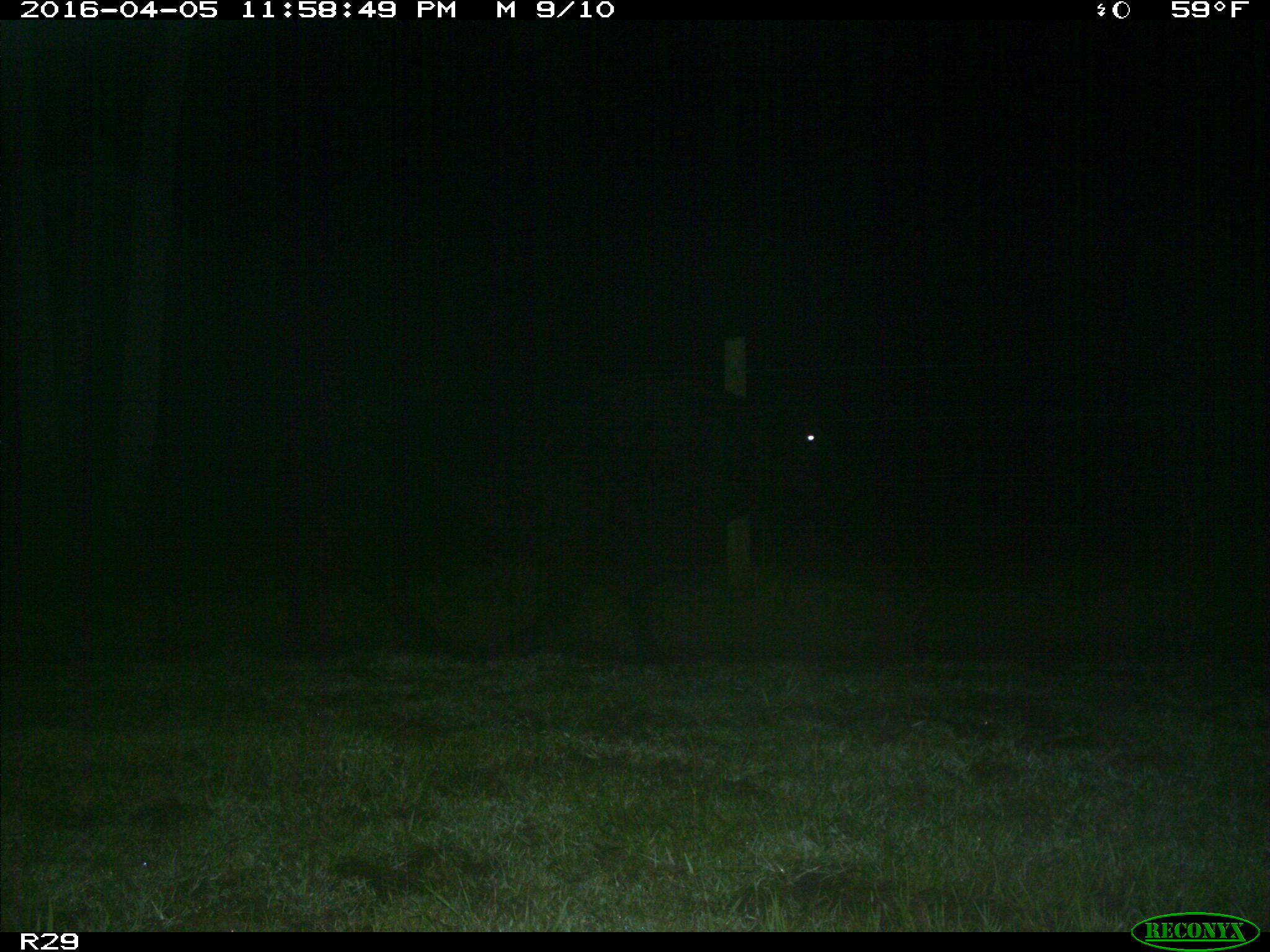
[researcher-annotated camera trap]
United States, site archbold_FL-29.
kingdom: Animalia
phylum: Chordata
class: Mammalia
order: Artiodactyla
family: Bovidae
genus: Bos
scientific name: Bos taurus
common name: domestic cow